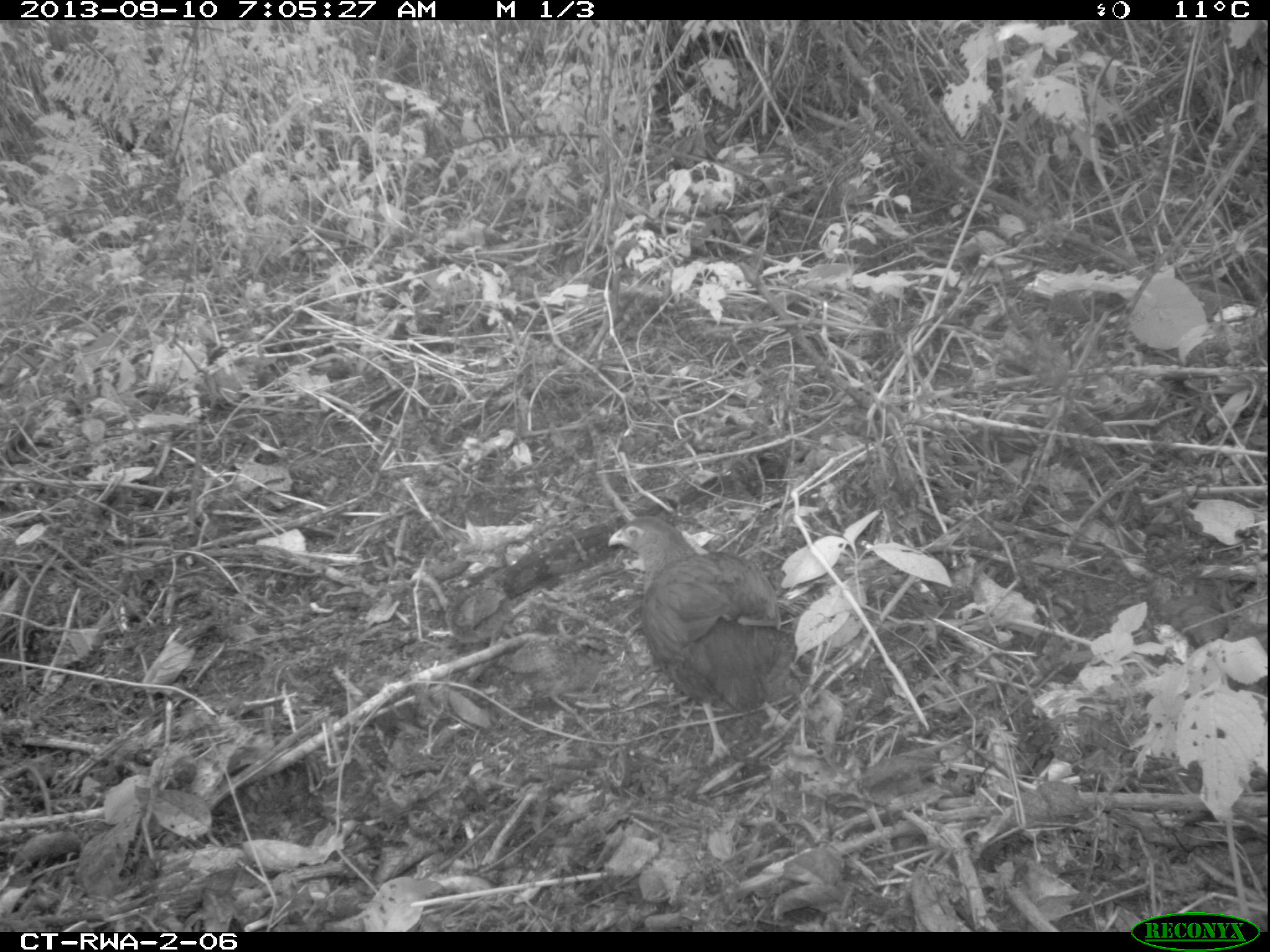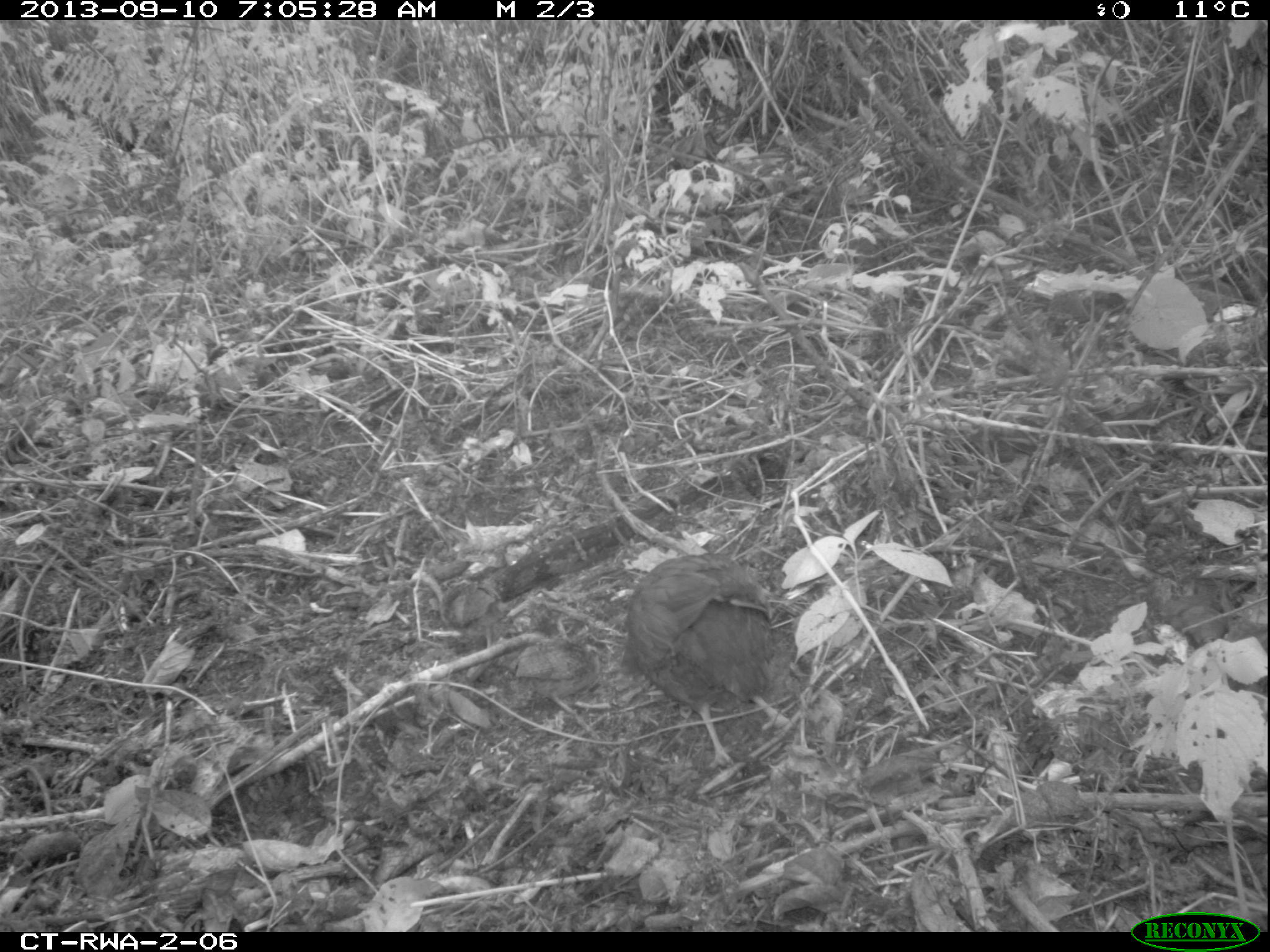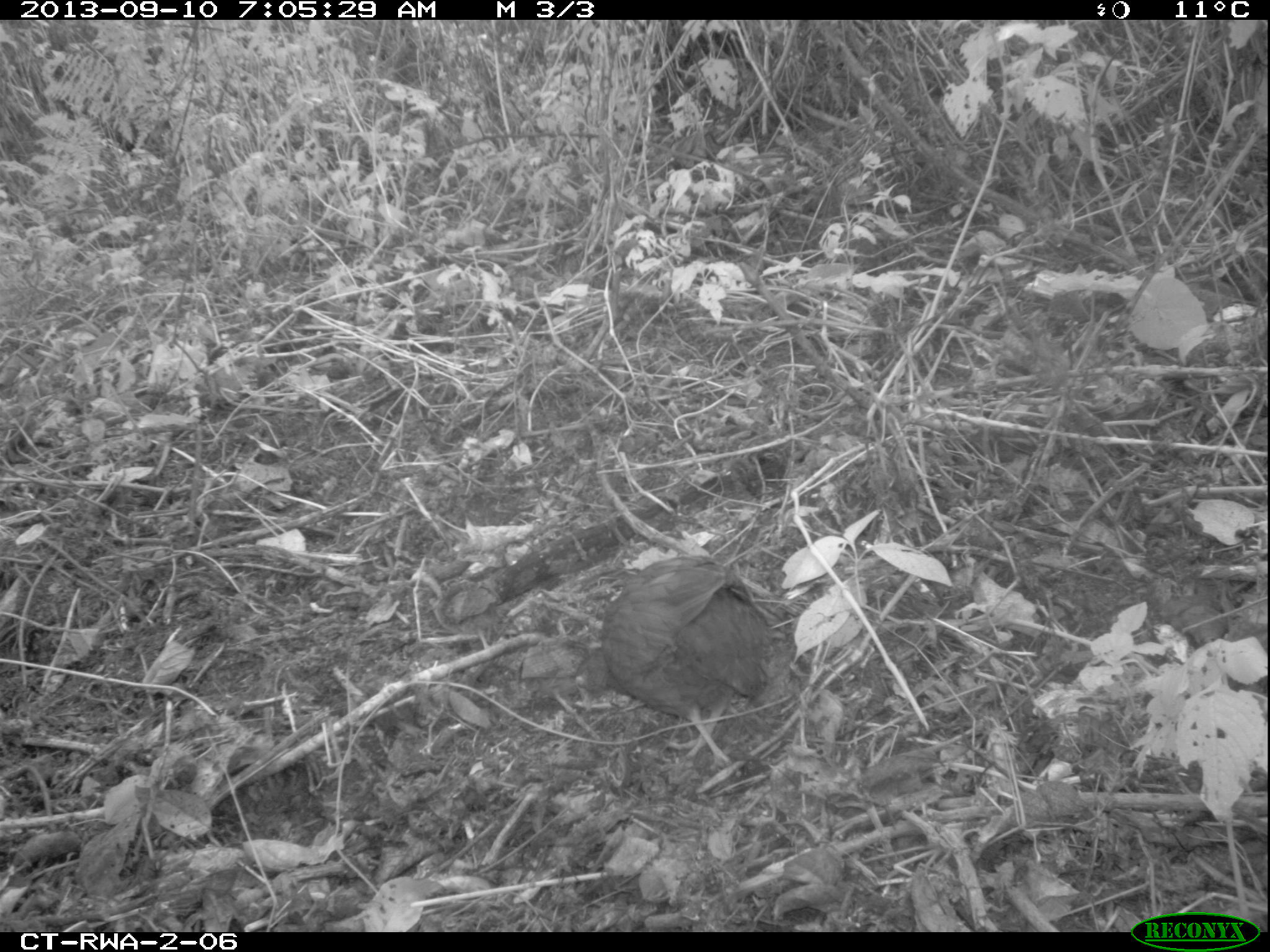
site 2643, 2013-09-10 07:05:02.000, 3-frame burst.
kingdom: Animalia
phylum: Chordata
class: Aves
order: Galliformes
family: Phasianidae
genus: Pternistis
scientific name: Pternistis nobilis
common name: handsome francolin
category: francolinus nobilis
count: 5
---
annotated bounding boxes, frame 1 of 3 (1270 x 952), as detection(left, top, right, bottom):
francolinus nobilis: detection(605, 513, 791, 766)